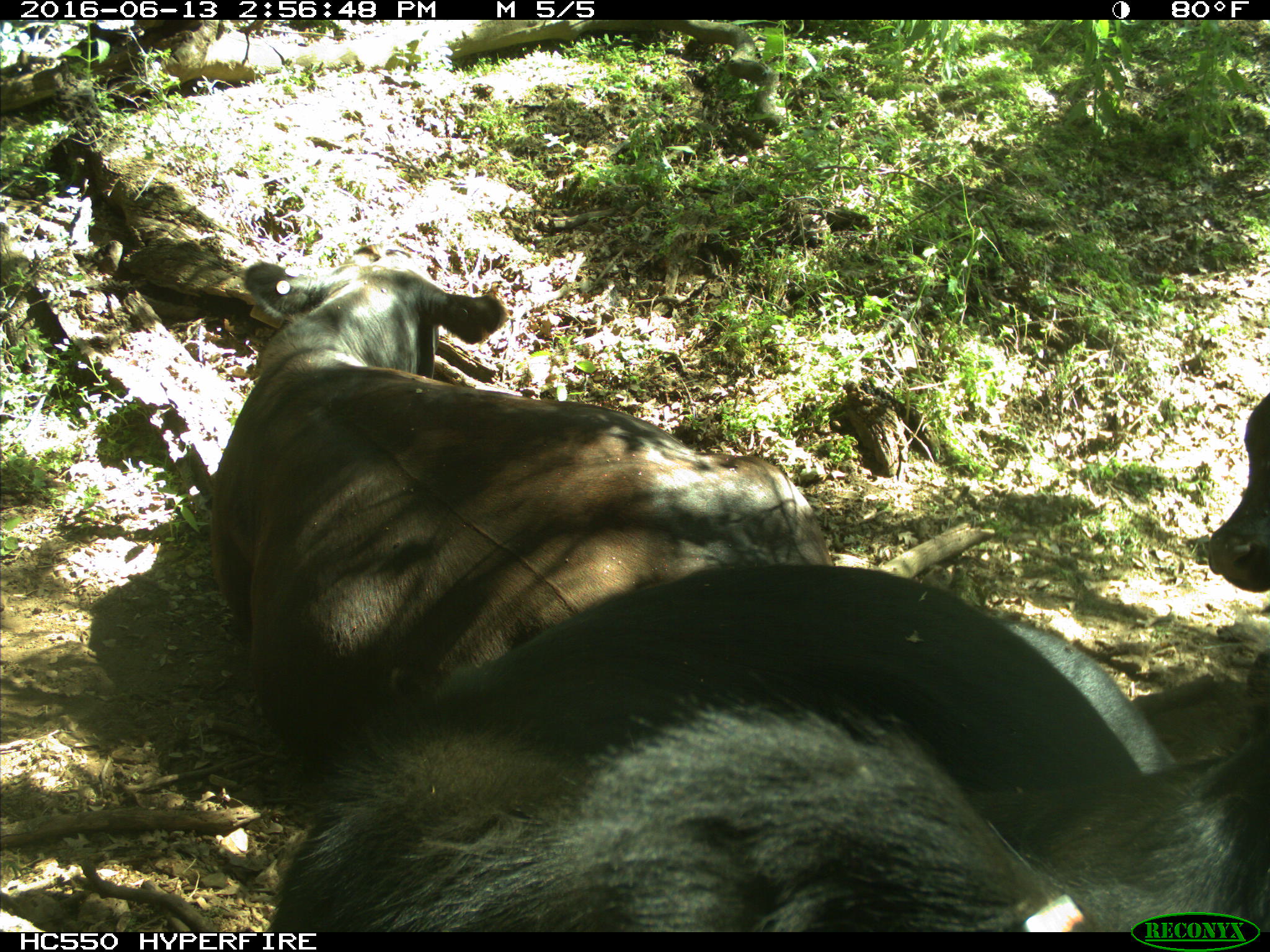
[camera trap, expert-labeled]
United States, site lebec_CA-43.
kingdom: Animalia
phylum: Chordata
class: Mammalia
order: Artiodactyla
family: Bovidae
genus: Bos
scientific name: Bos taurus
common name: domestic cow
Bos taurus (domestic cow).